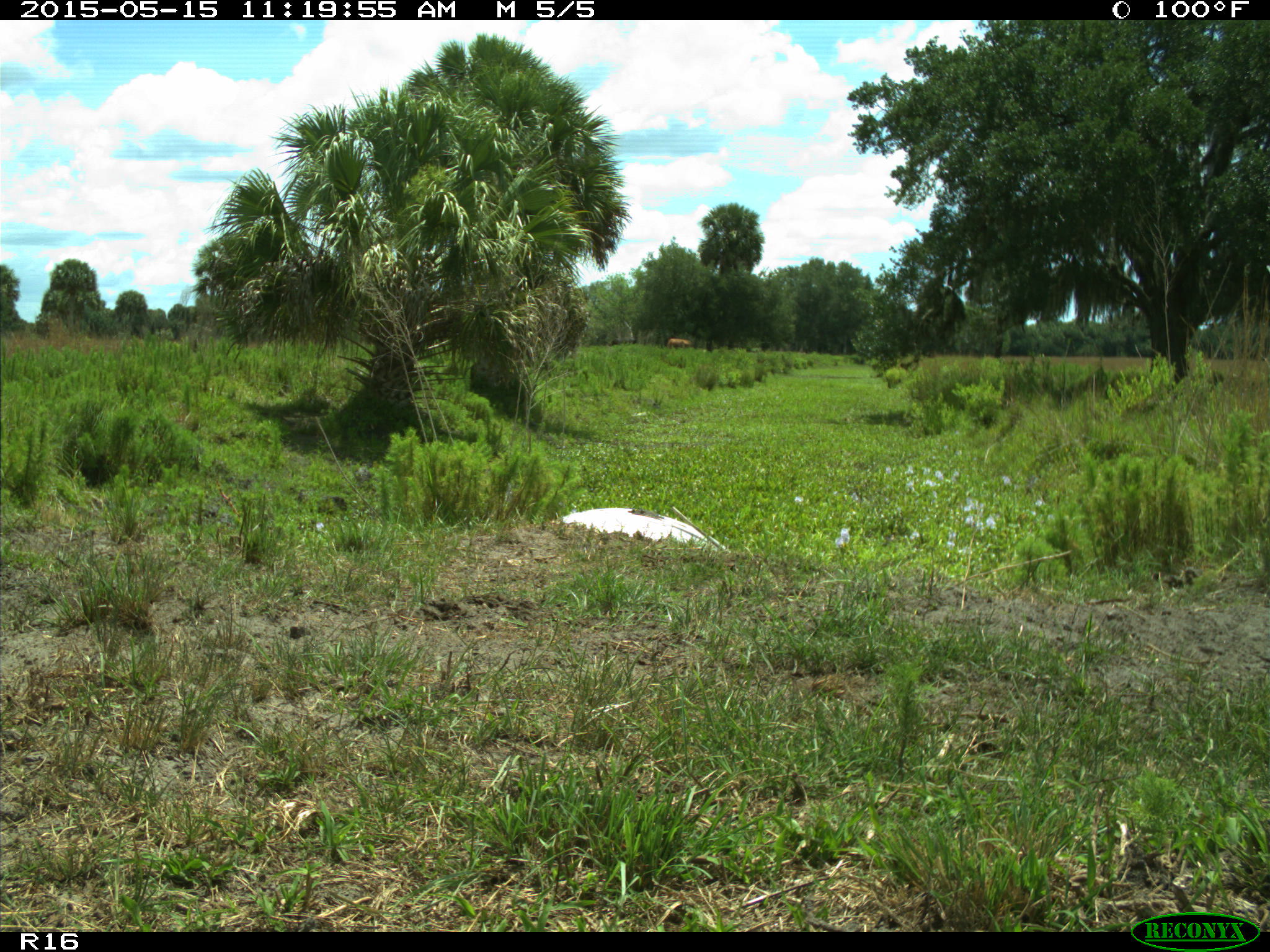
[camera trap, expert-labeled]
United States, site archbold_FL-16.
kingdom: Animalia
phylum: Chordata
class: Mammalia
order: Artiodactyla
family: Bovidae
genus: Bos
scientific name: Bos taurus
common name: domestic cow